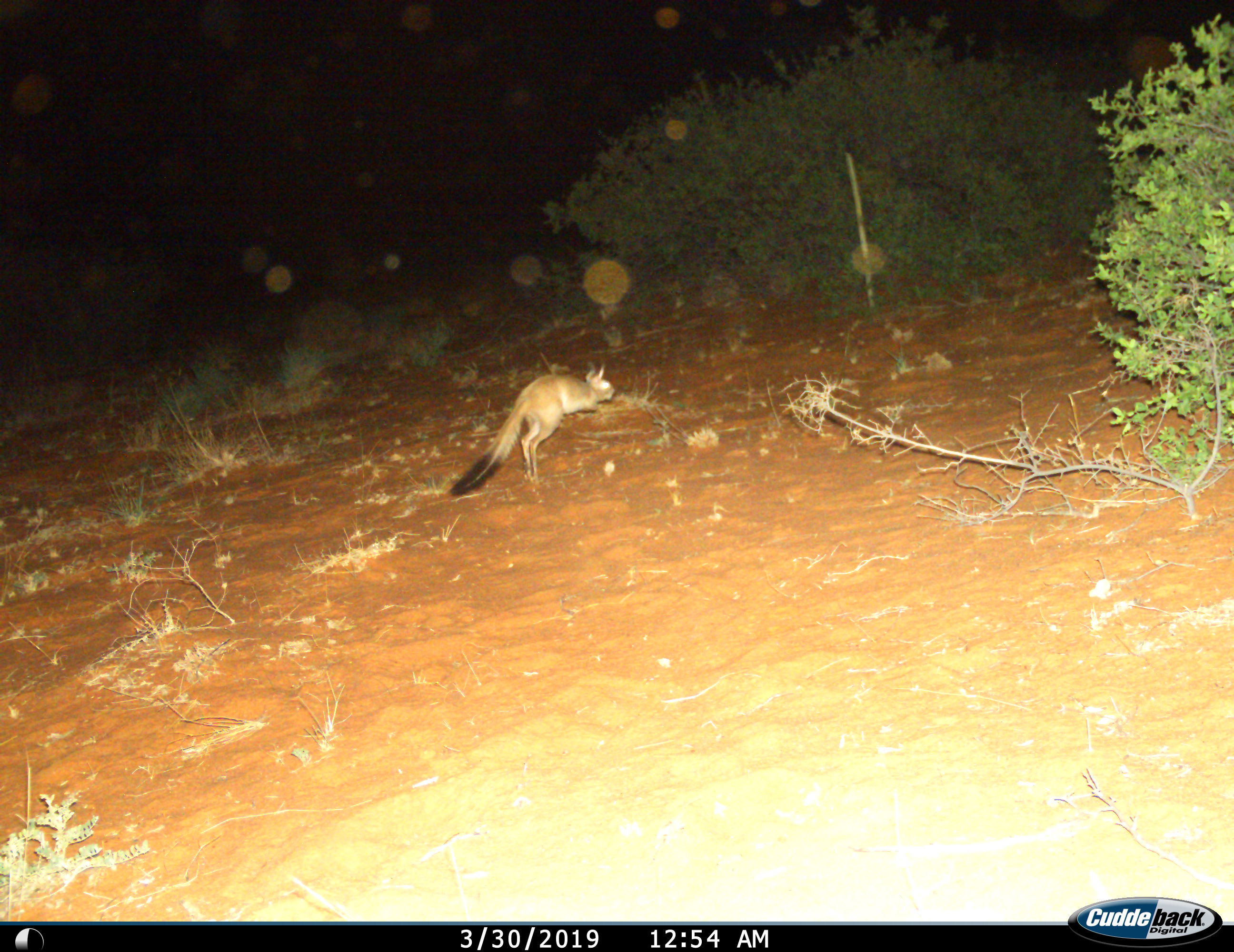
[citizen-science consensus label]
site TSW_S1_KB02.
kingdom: Animalia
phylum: Chordata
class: Mammalia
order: Rodentia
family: Pedetidae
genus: Pedetes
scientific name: Pedetes capensis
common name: springhare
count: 1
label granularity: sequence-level